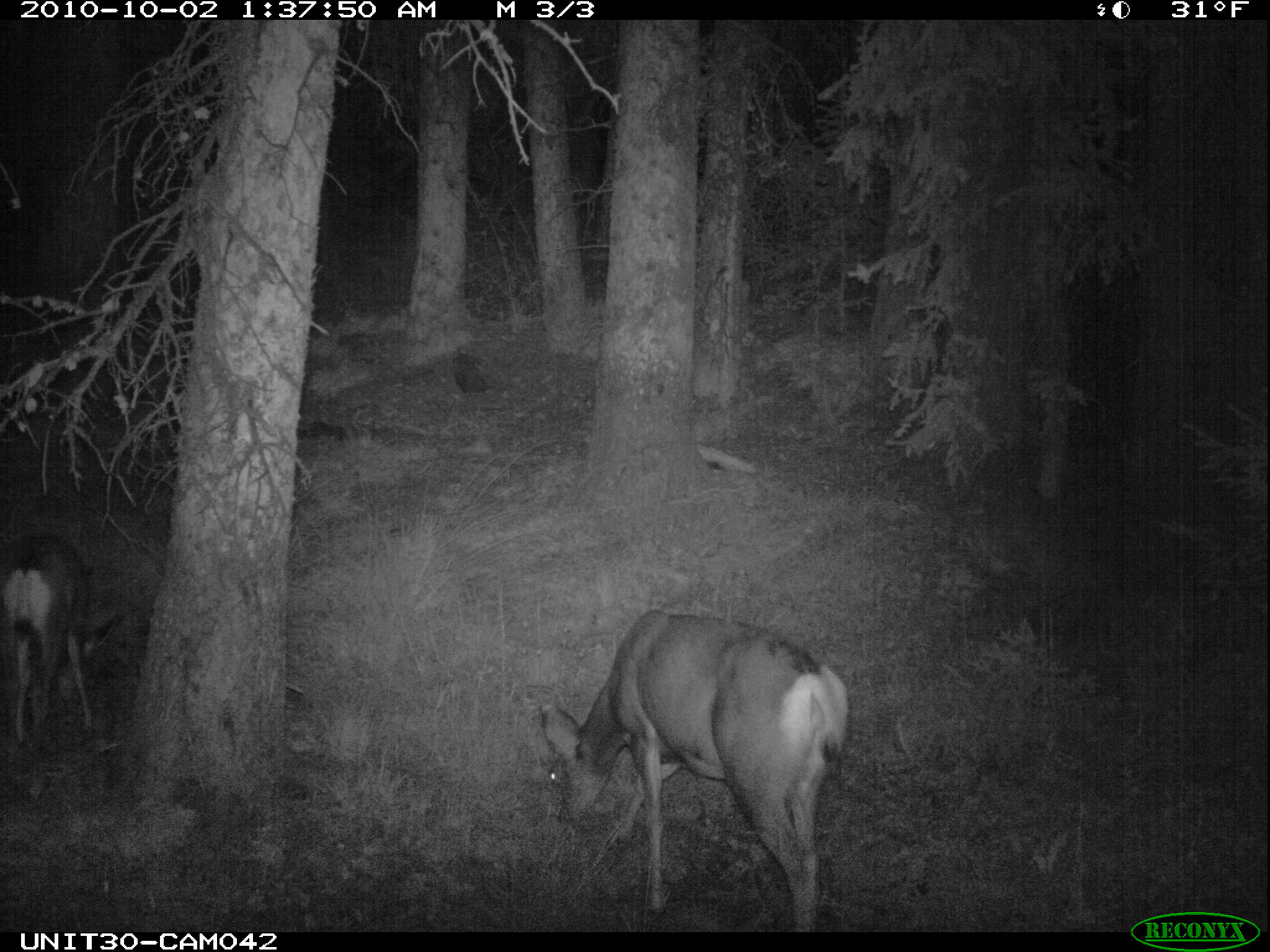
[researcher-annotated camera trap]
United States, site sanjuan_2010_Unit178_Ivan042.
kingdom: Animalia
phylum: Chordata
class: Mammalia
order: Artiodactyla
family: Cervidae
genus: Odocoileus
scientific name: Odocoileus hemionus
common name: mule deer